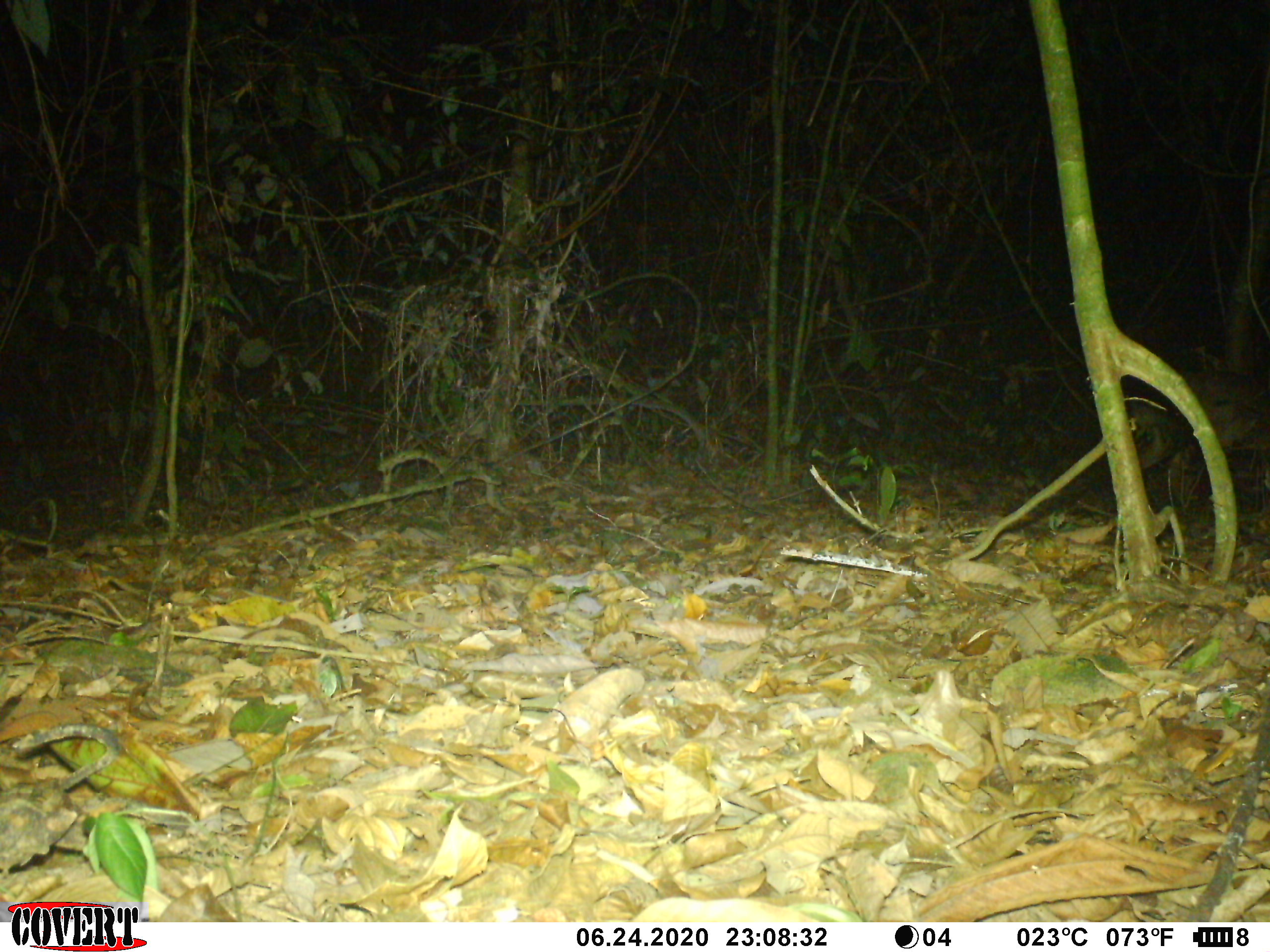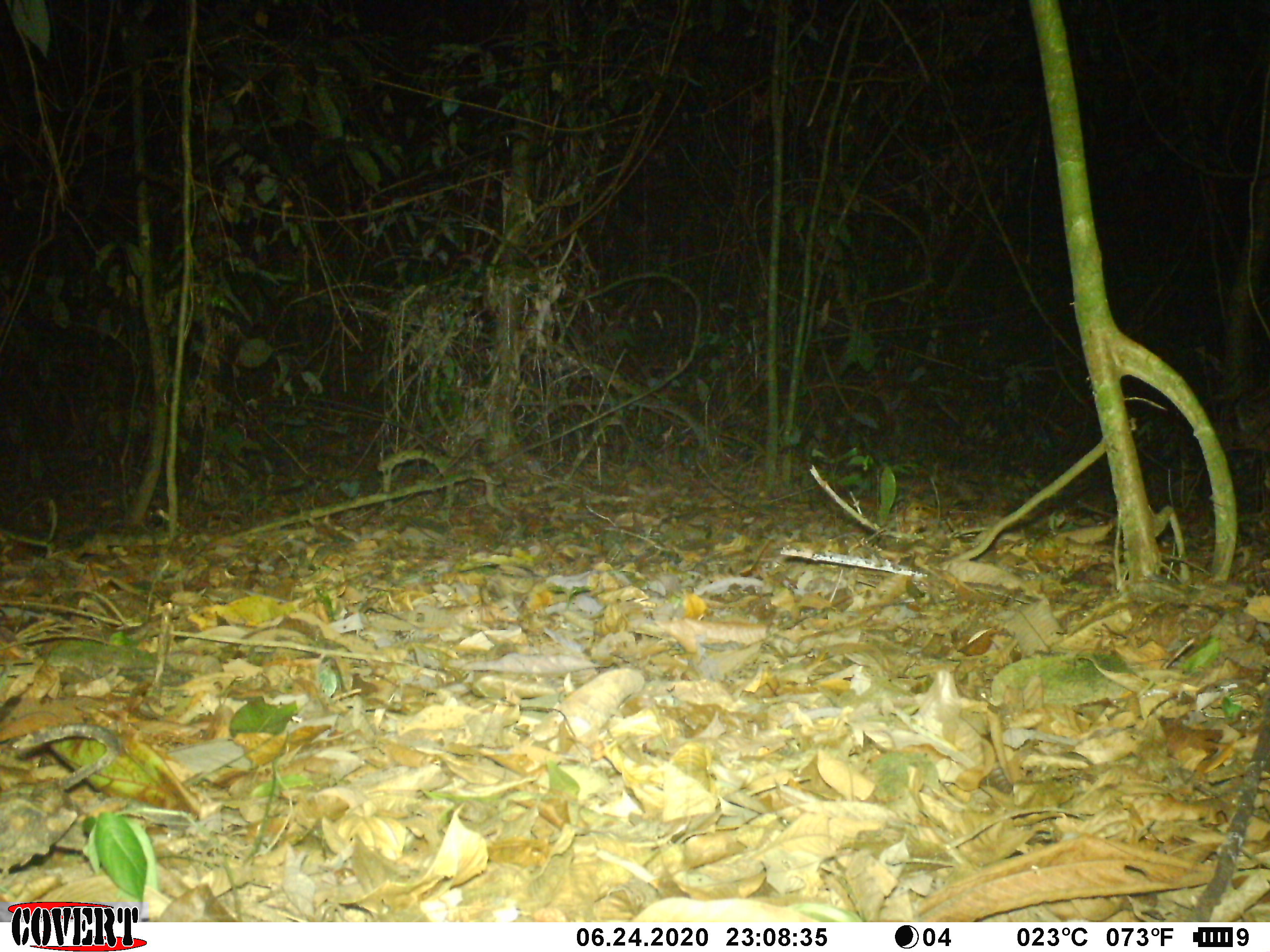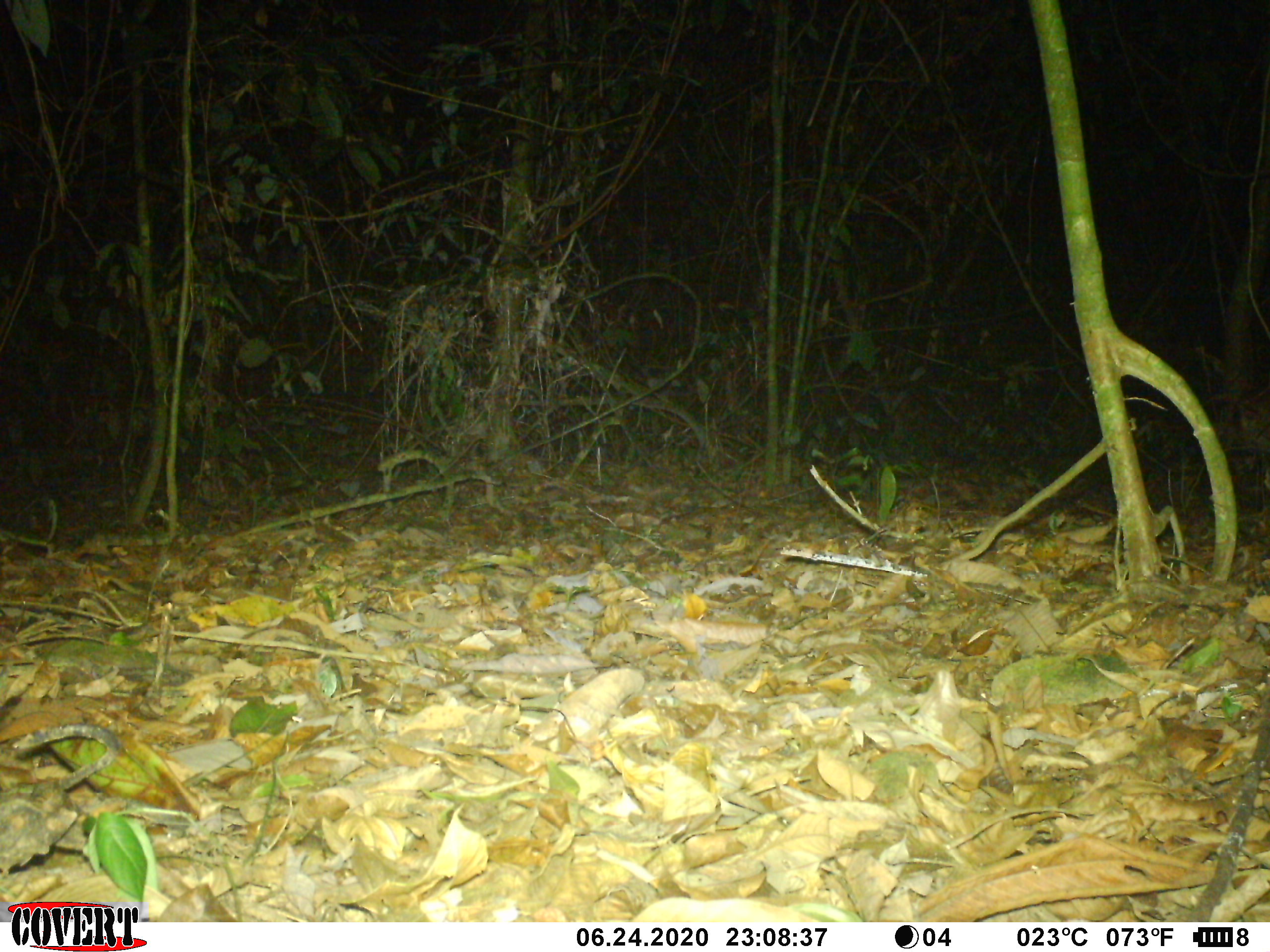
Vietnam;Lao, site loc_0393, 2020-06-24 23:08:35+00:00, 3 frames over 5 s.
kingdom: Animalia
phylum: Chordata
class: Mammalia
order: Artiodactyla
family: Cervidae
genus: Muntiacus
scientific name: Muntiacus vuquangensis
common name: large-antlered muntjac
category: large antlered muntjac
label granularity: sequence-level